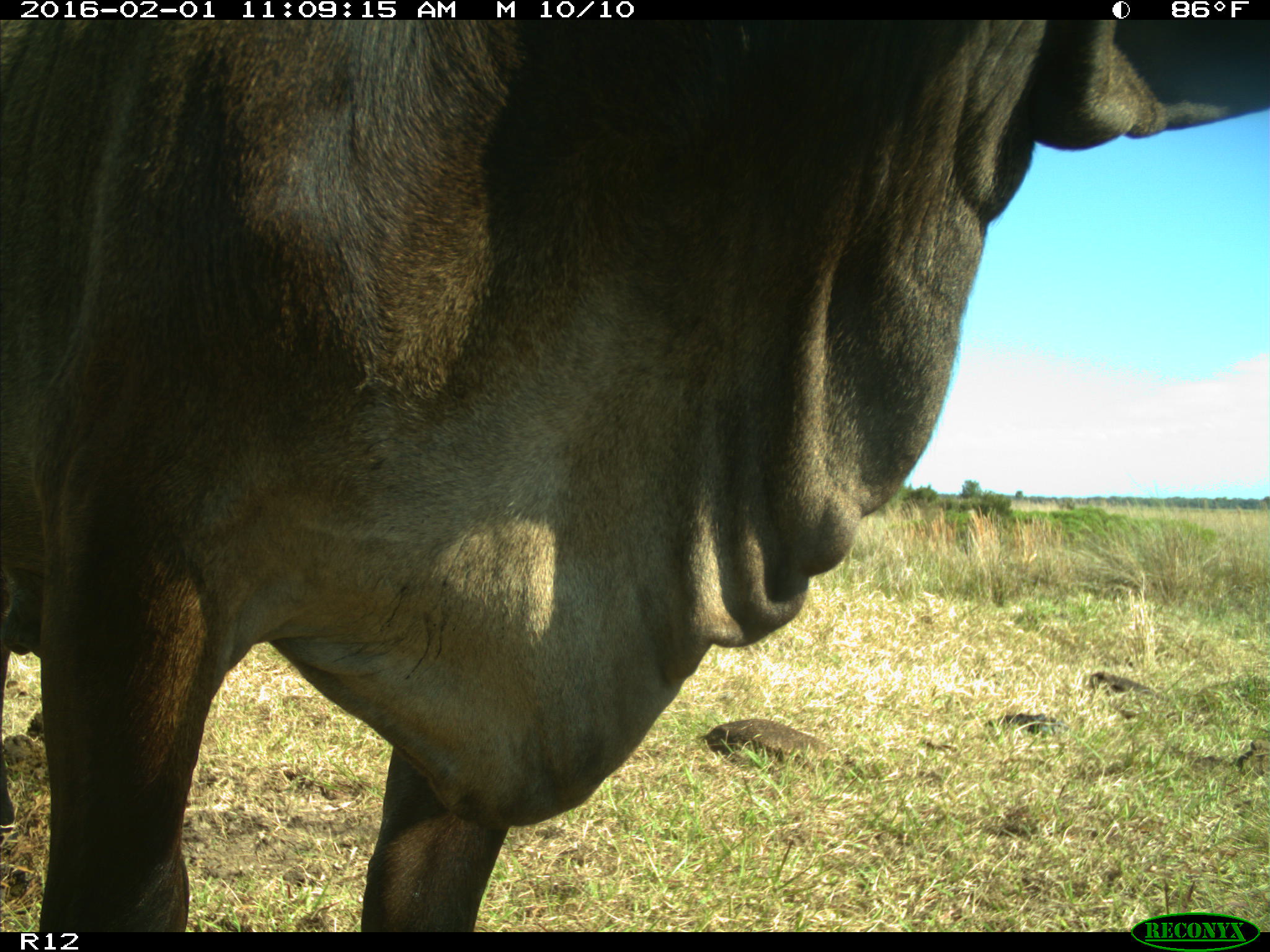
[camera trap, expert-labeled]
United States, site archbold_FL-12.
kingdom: Animalia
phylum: Chordata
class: Mammalia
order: Artiodactyla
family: Bovidae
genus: Bos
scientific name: Bos taurus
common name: domestic cow